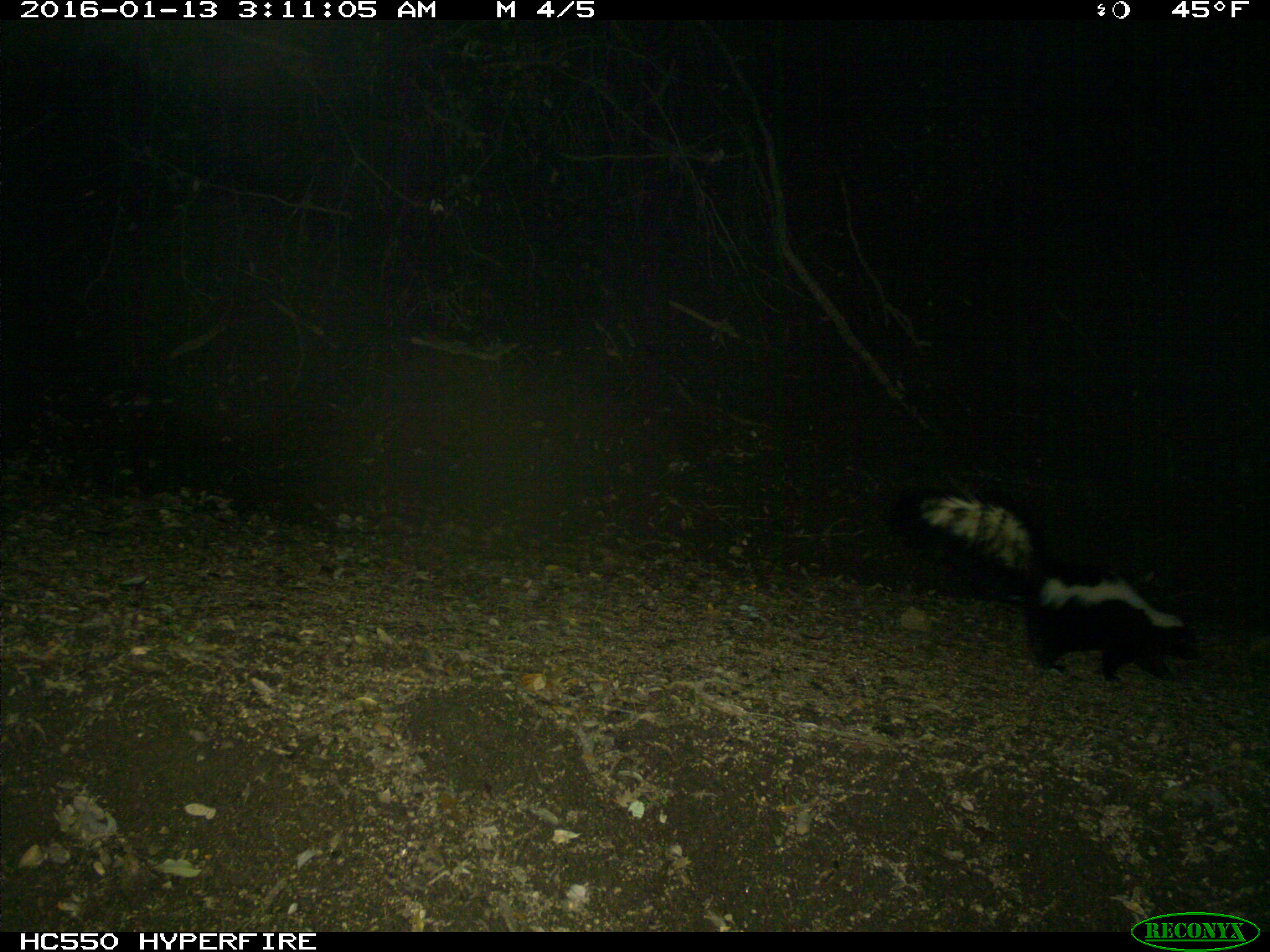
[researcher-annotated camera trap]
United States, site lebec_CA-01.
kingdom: Animalia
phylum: Chordata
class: Mammalia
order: Carnivora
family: Mephitidae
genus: Mephitis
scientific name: Mephitis mephitis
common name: striped skunk